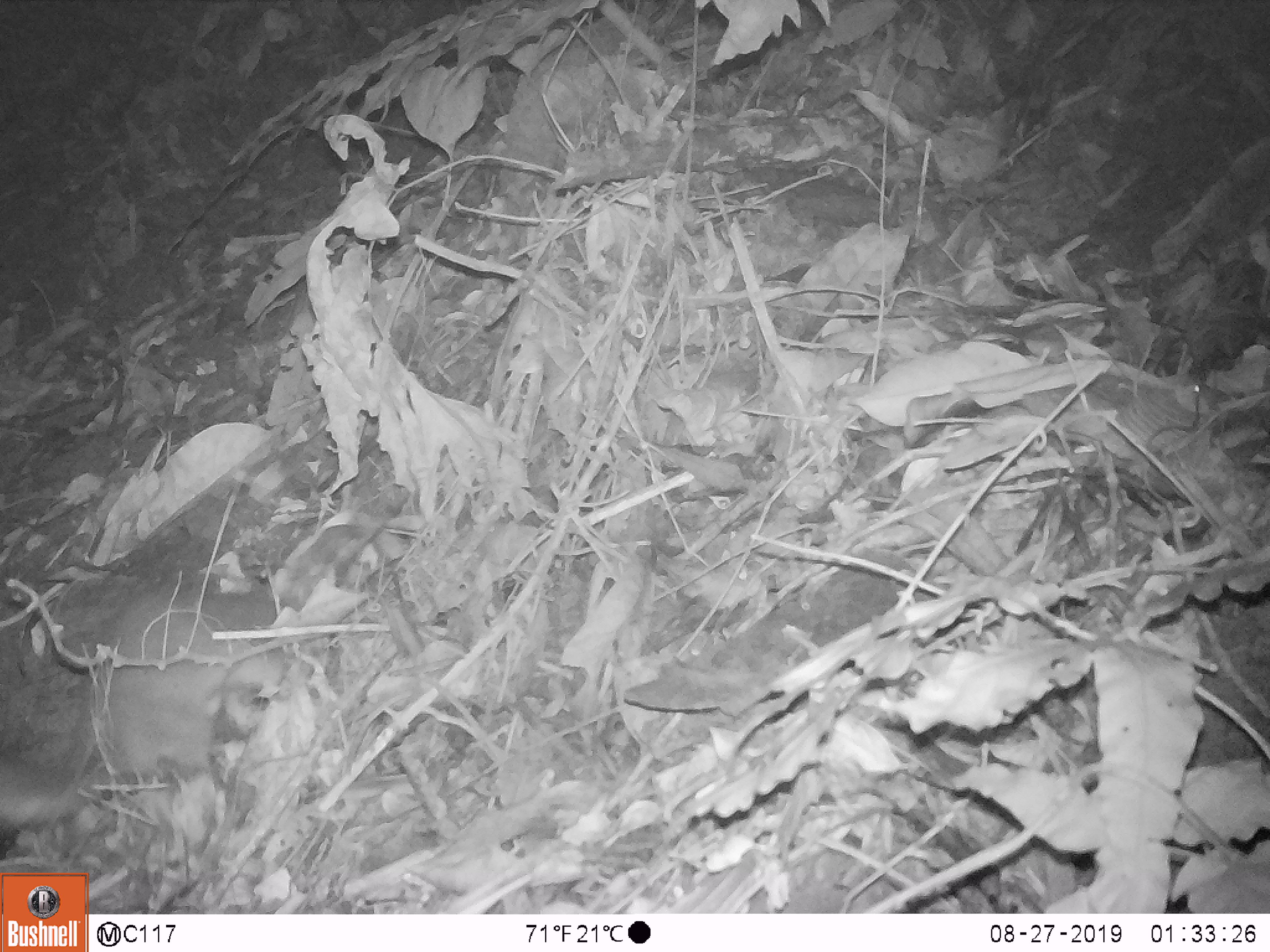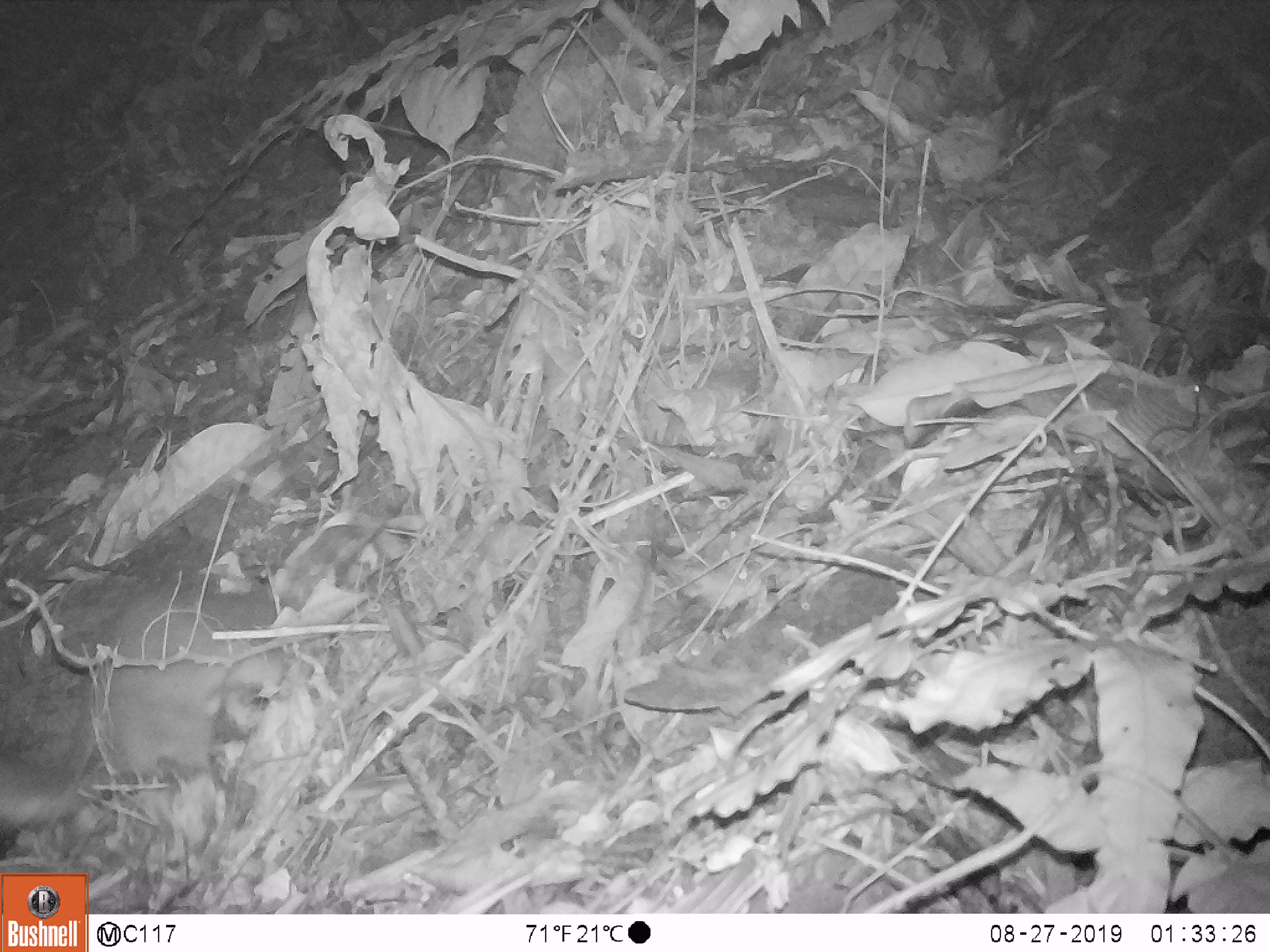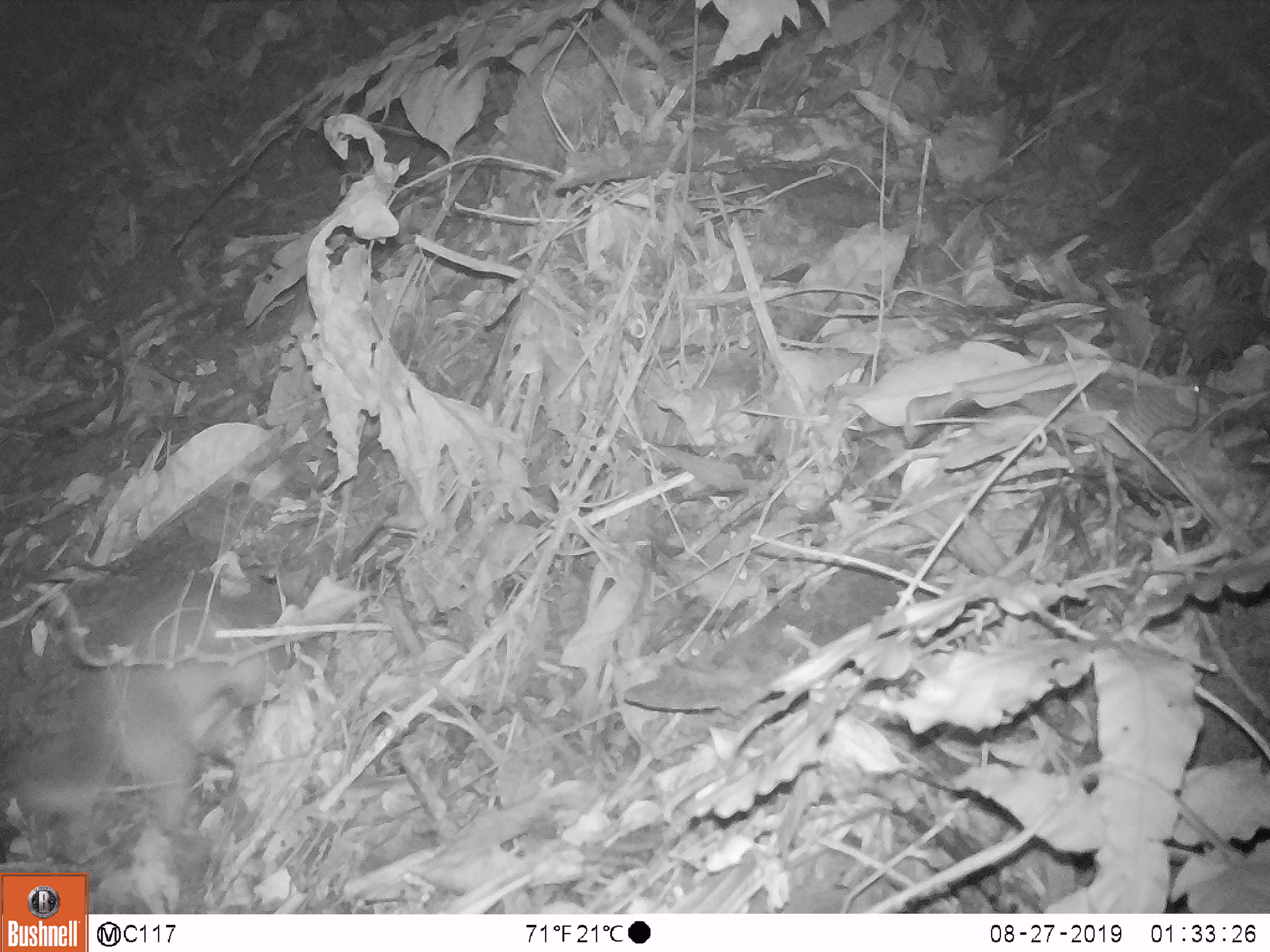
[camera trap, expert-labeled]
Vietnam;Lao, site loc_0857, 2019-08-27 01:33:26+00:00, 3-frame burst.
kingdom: Animalia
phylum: Chordata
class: Mammalia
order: Carnivora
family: Mustelidae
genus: Melogale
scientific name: Melogale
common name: ferret badger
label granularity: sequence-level